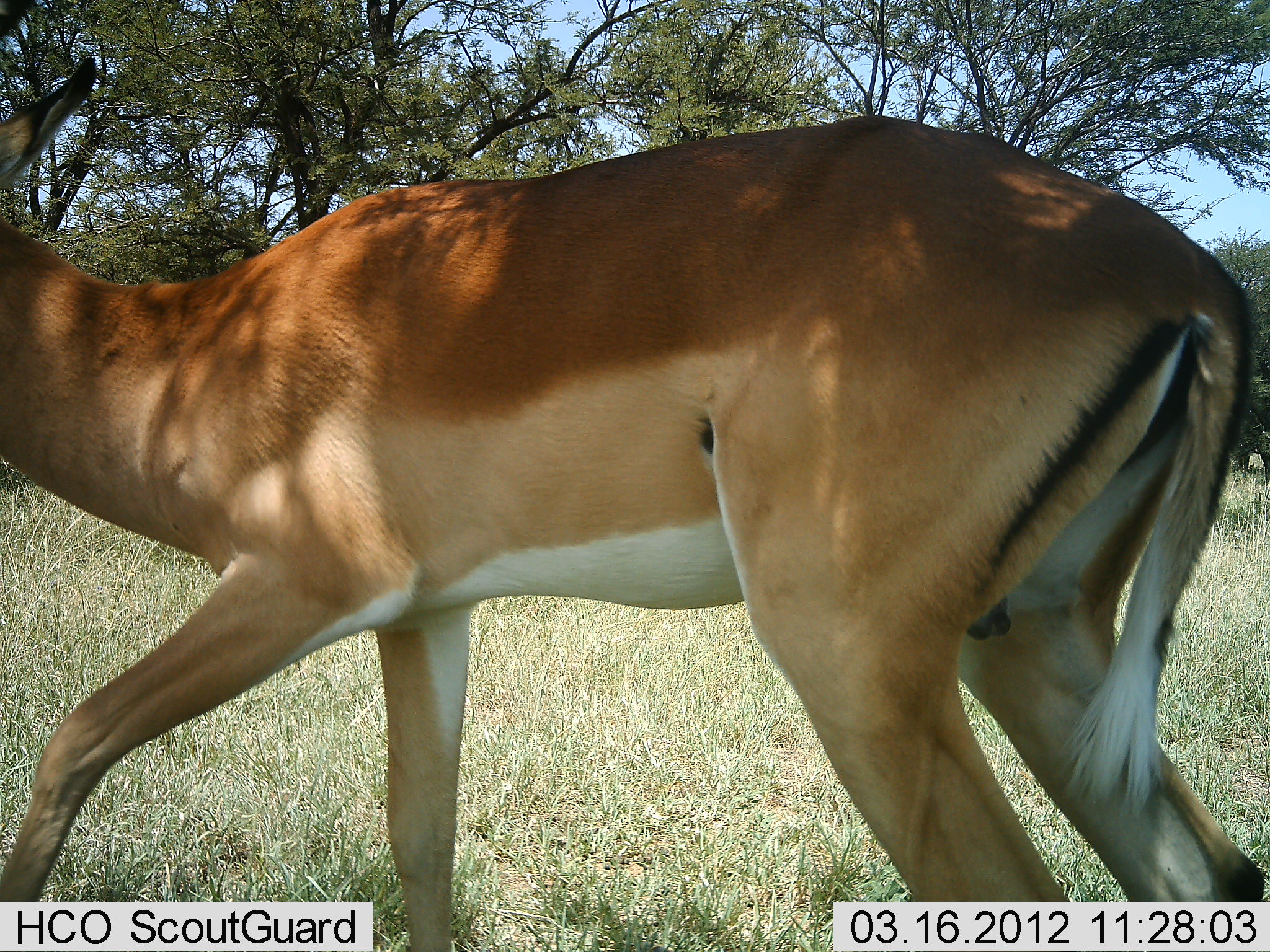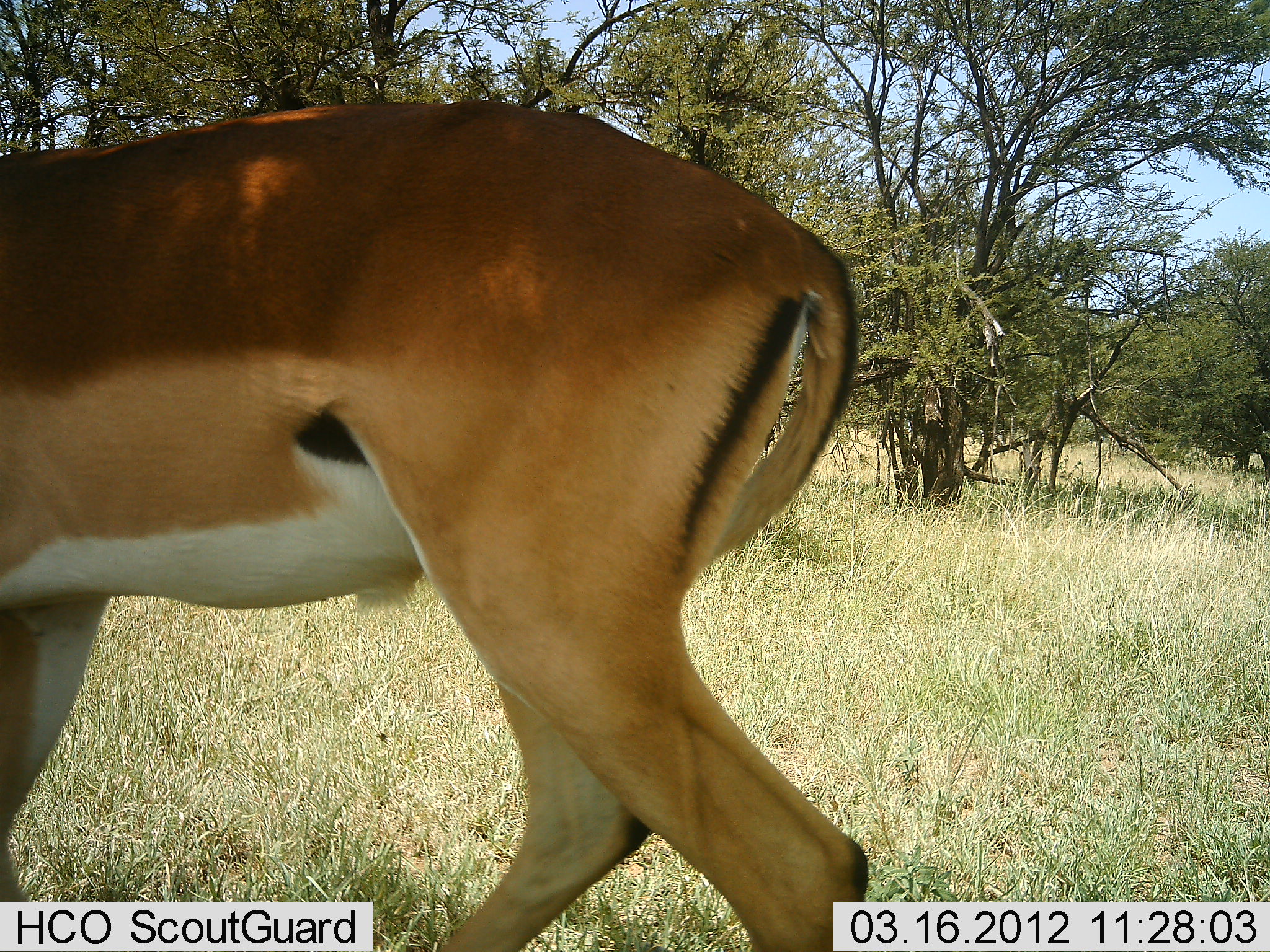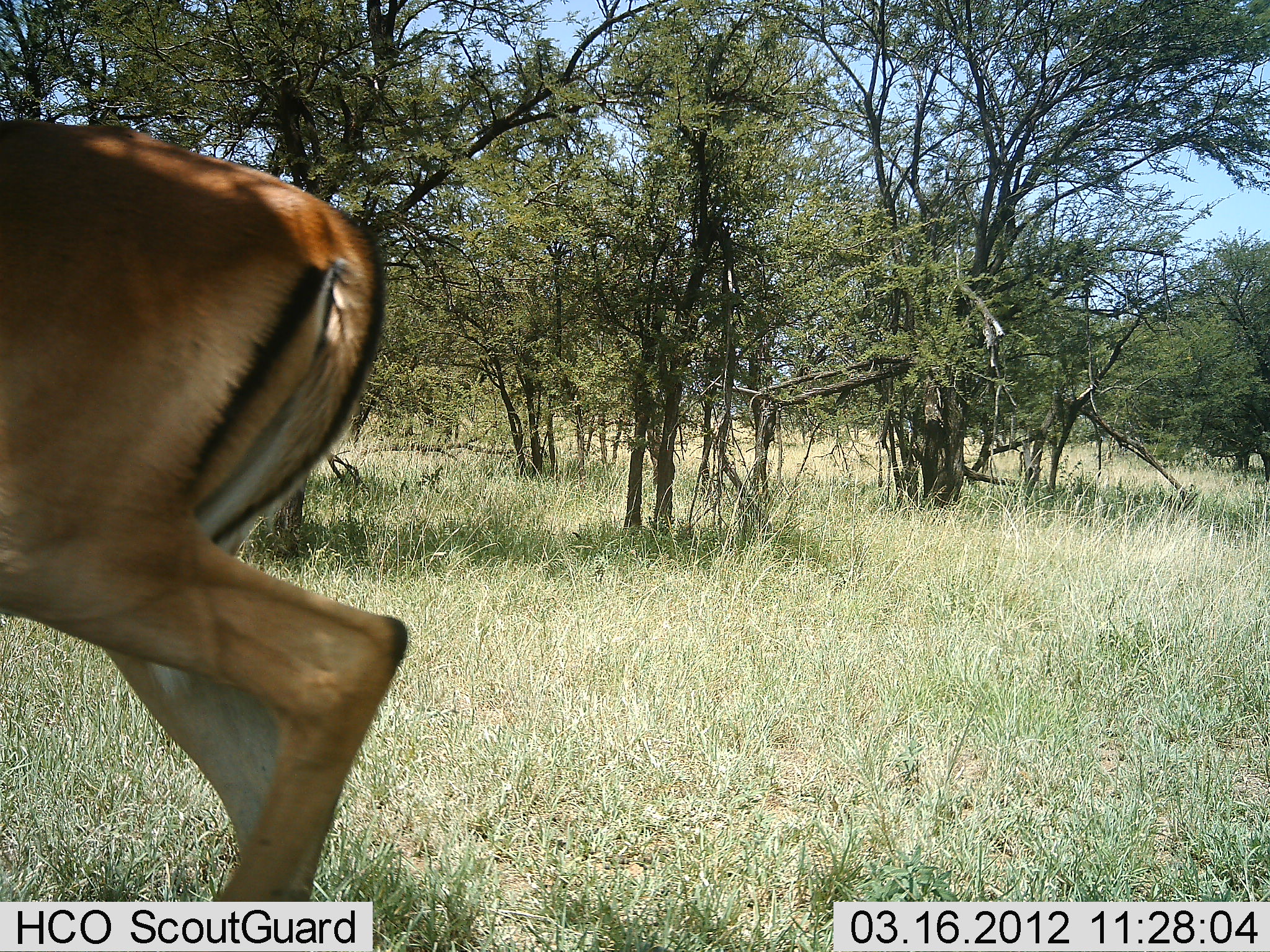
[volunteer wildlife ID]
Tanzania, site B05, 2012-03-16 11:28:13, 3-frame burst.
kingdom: Animalia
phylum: Chordata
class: Mammalia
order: Artiodactyla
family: Bovidae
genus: Aepyceros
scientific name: Aepyceros melampus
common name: impala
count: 1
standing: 0%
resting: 0%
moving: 100%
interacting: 0%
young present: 0%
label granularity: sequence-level